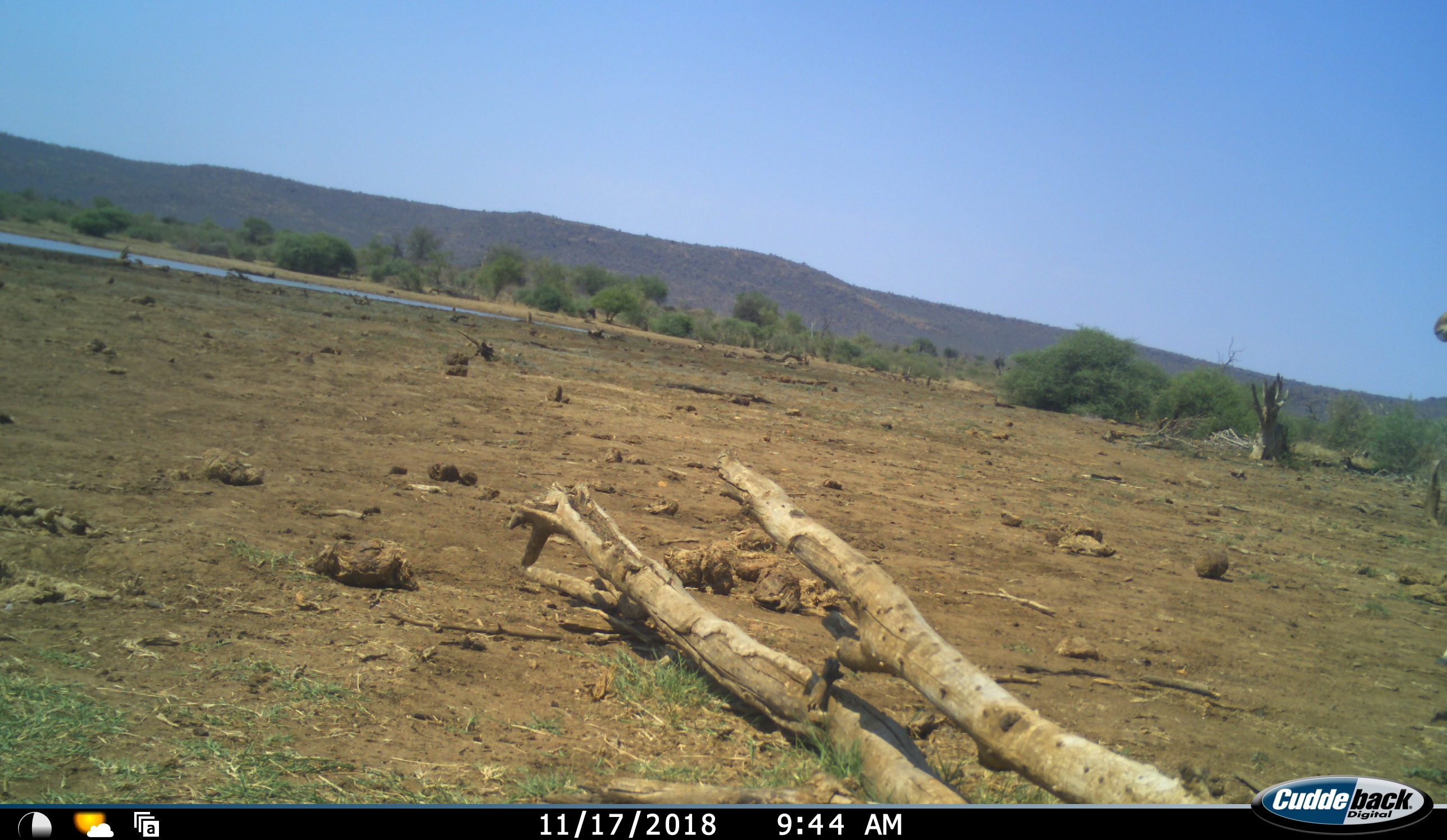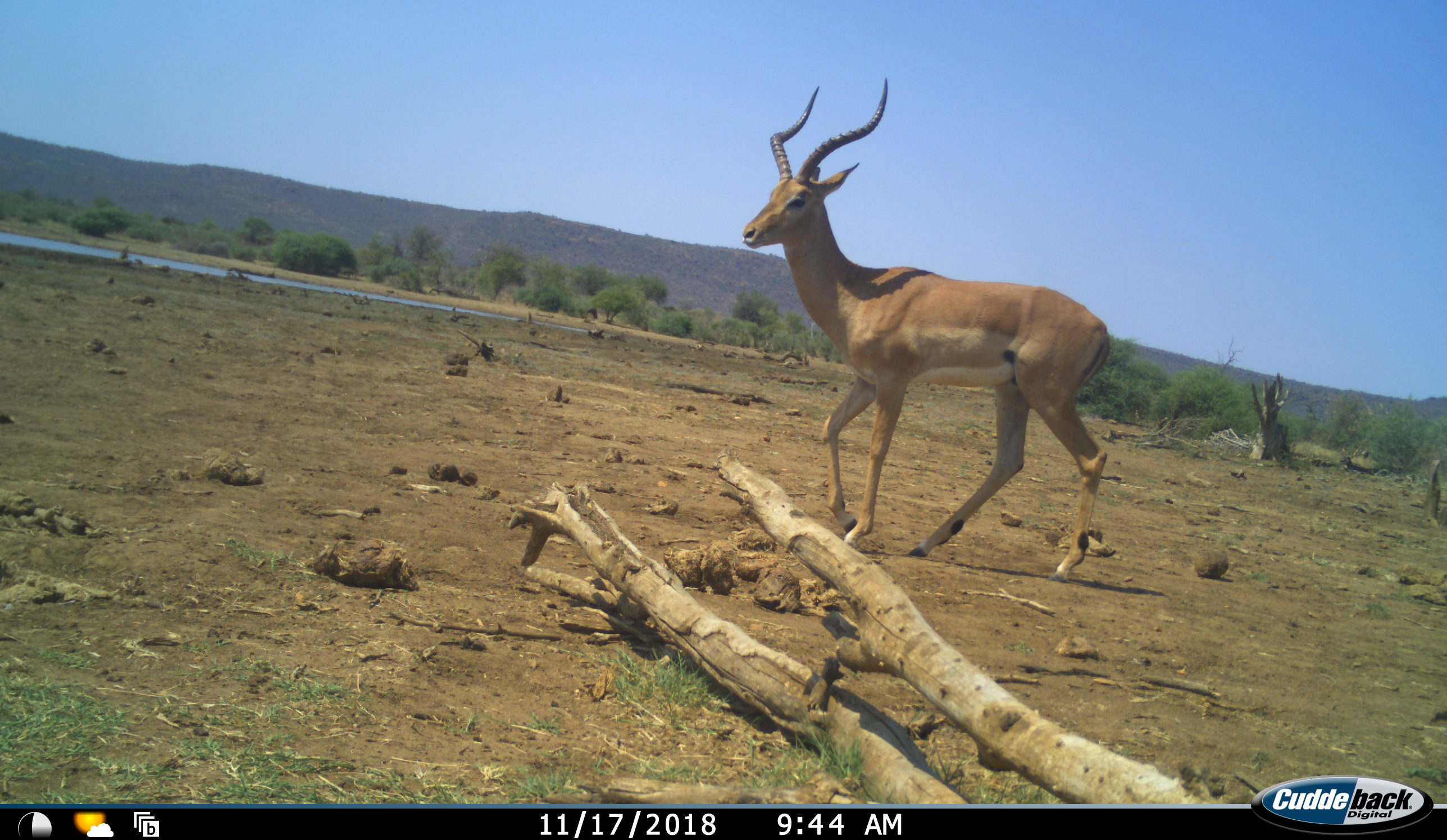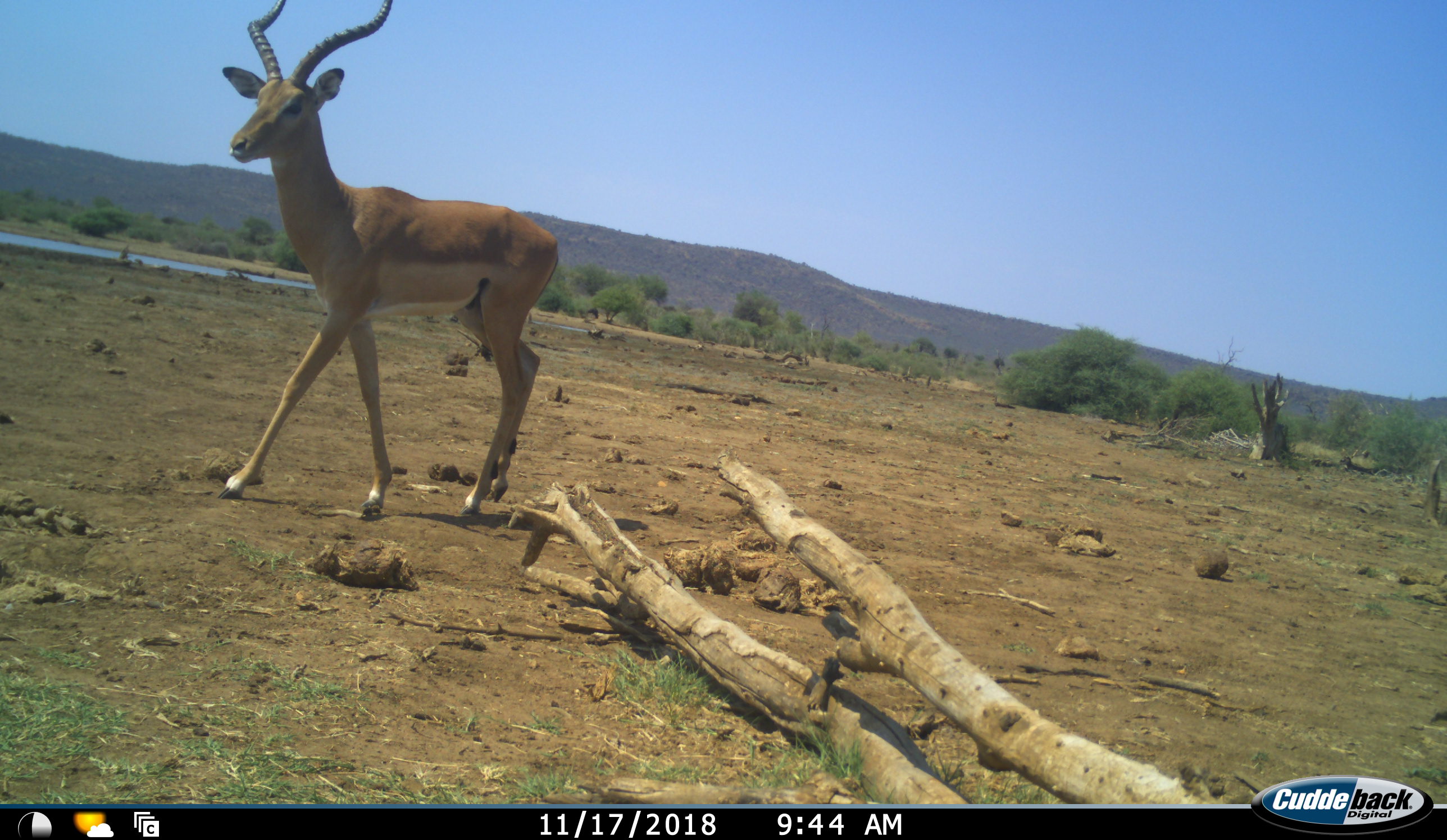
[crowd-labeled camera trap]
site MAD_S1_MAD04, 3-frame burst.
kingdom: Animalia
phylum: Chordata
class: Mammalia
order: Artiodactyla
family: Bovidae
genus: Aepyceros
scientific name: Aepyceros melampus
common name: impala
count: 1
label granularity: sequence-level